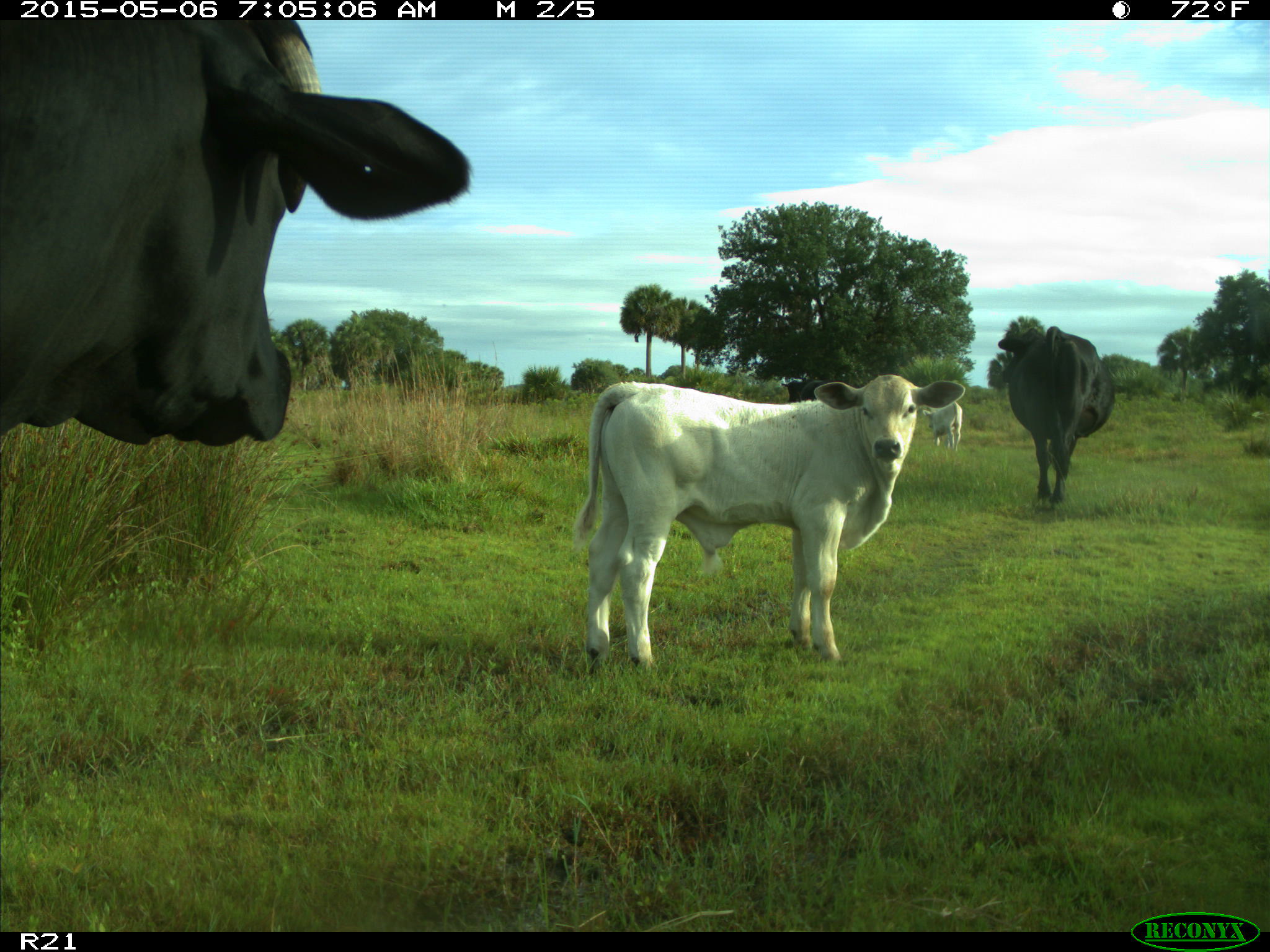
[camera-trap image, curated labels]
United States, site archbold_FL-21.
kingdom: Animalia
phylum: Chordata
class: Mammalia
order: Artiodactyla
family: Bovidae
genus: Bos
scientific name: Bos taurus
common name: domestic cow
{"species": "Bos taurus (domestic cow)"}